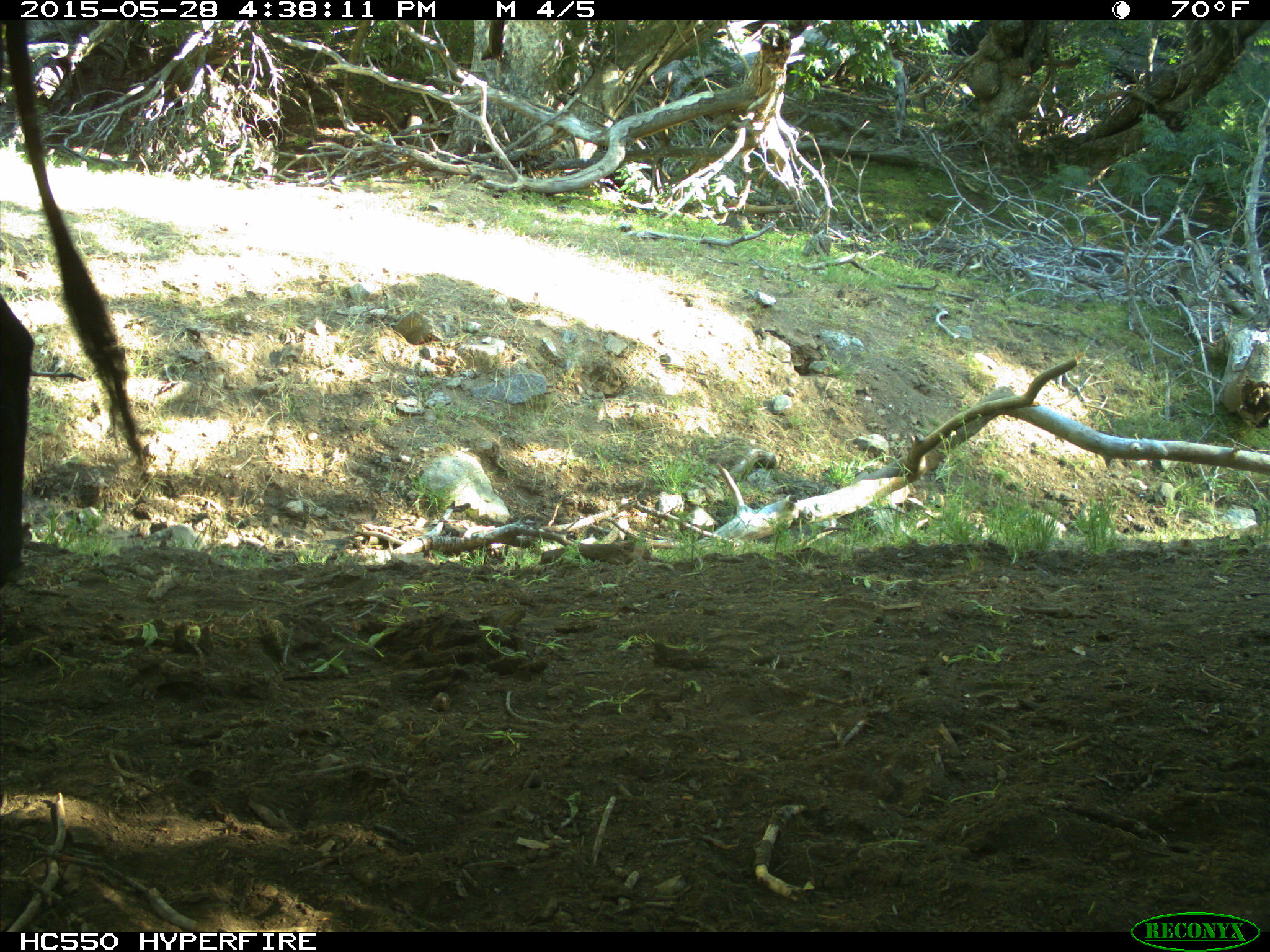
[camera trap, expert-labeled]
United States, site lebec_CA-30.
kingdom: Animalia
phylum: Chordata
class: Mammalia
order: Artiodactyla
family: Bovidae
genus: Bos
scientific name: Bos taurus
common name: domestic cow